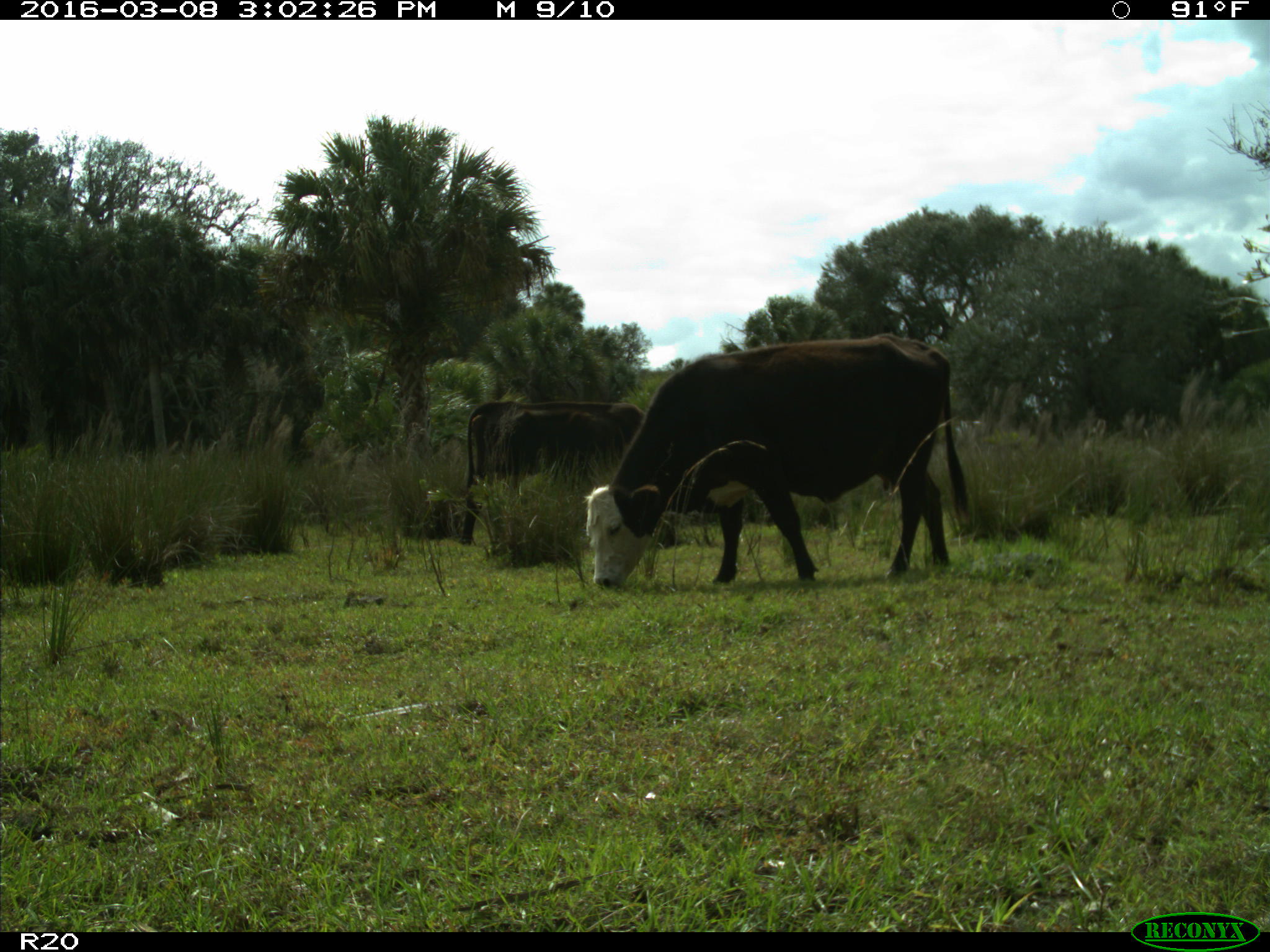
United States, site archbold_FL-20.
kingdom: Animalia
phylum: Chordata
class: Mammalia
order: Artiodactyla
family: Bovidae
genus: Bos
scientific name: Bos taurus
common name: domestic cow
Bos taurus (domestic cow).